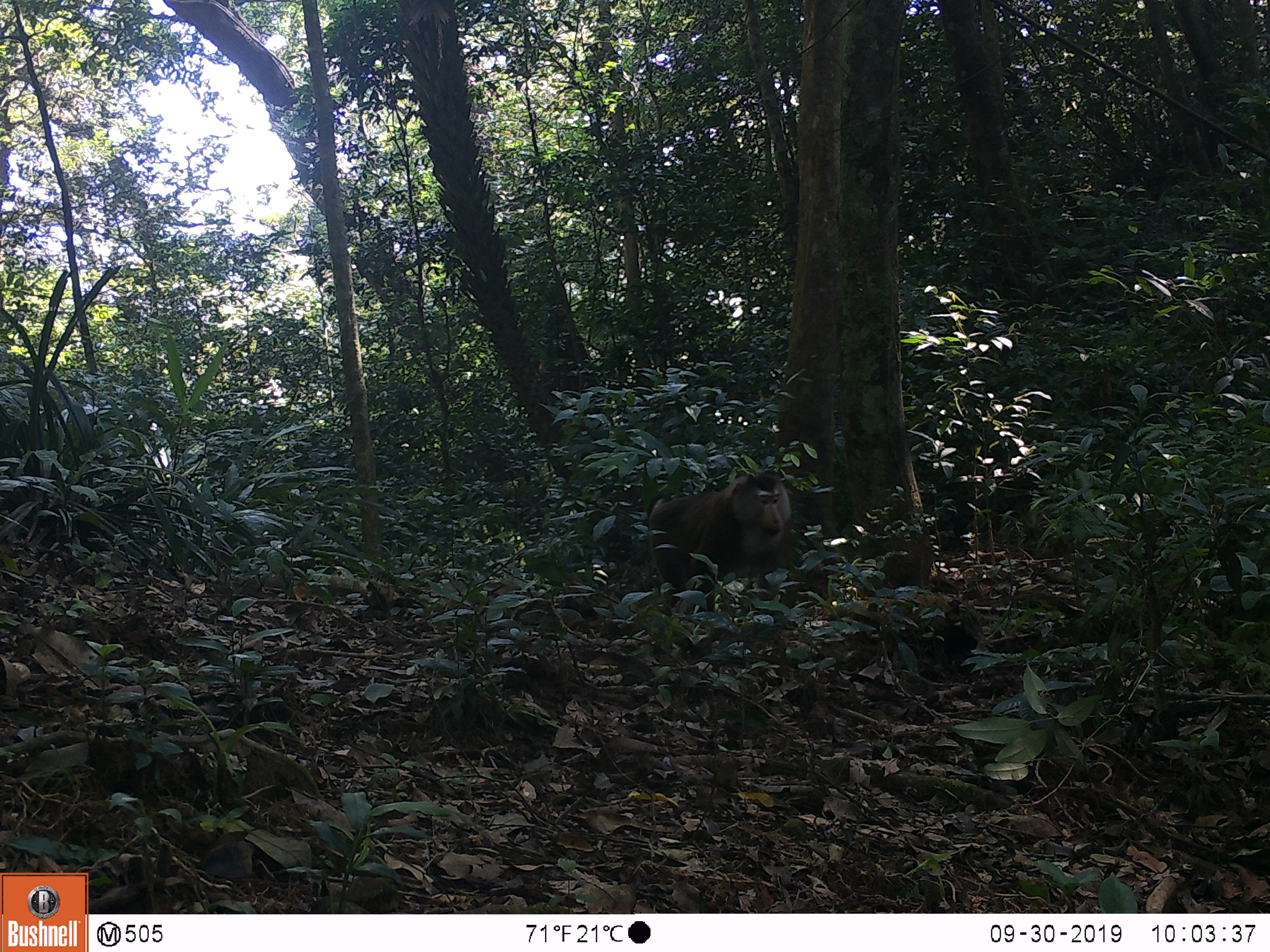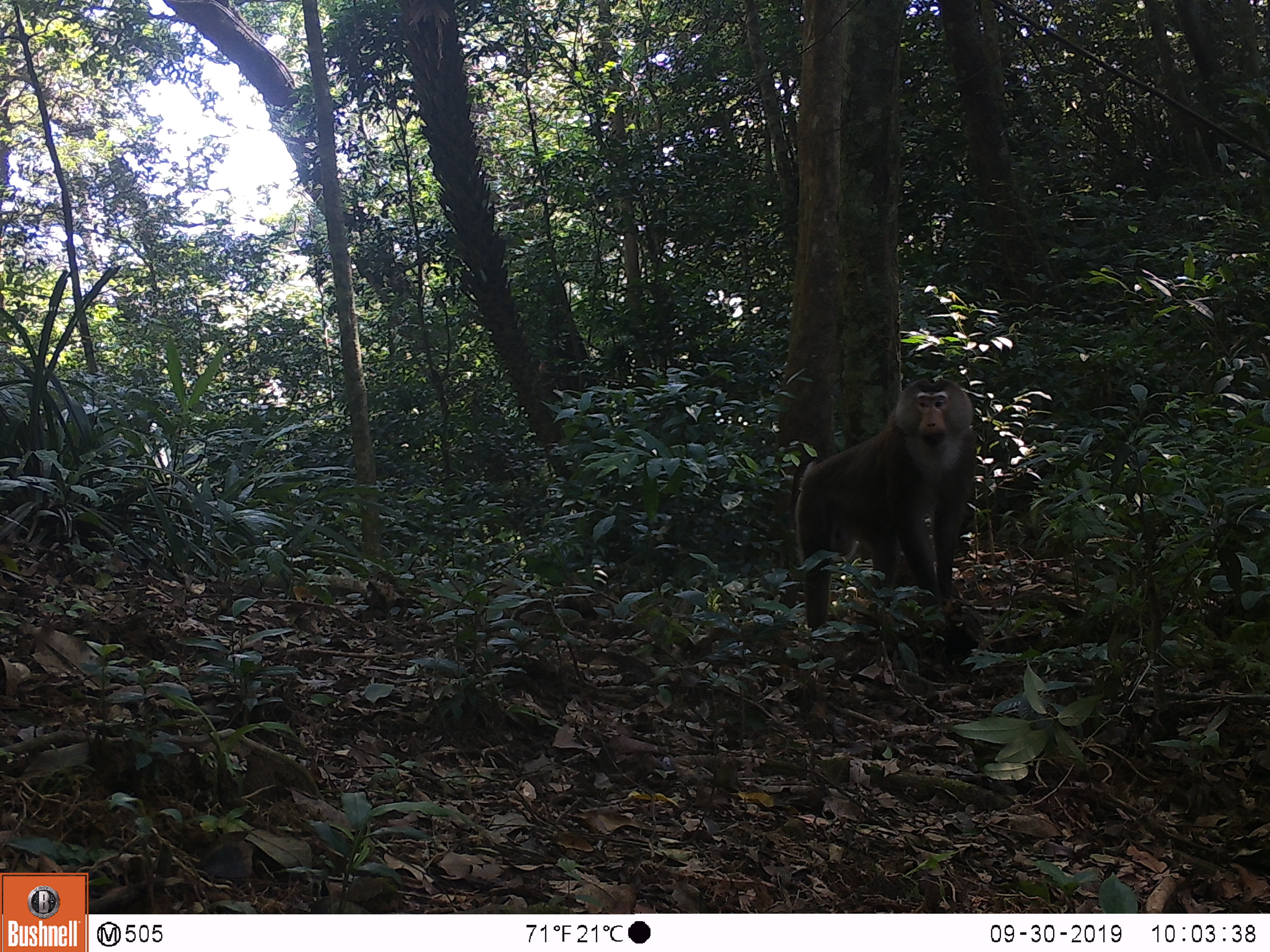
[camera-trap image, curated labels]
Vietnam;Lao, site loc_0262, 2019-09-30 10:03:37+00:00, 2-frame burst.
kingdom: Animalia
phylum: Chordata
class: Mammalia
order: Primates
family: Cercopithecidae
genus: Macaca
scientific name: Macaca nemestrina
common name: pig-tailed macaque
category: pig tailed macaque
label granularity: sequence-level